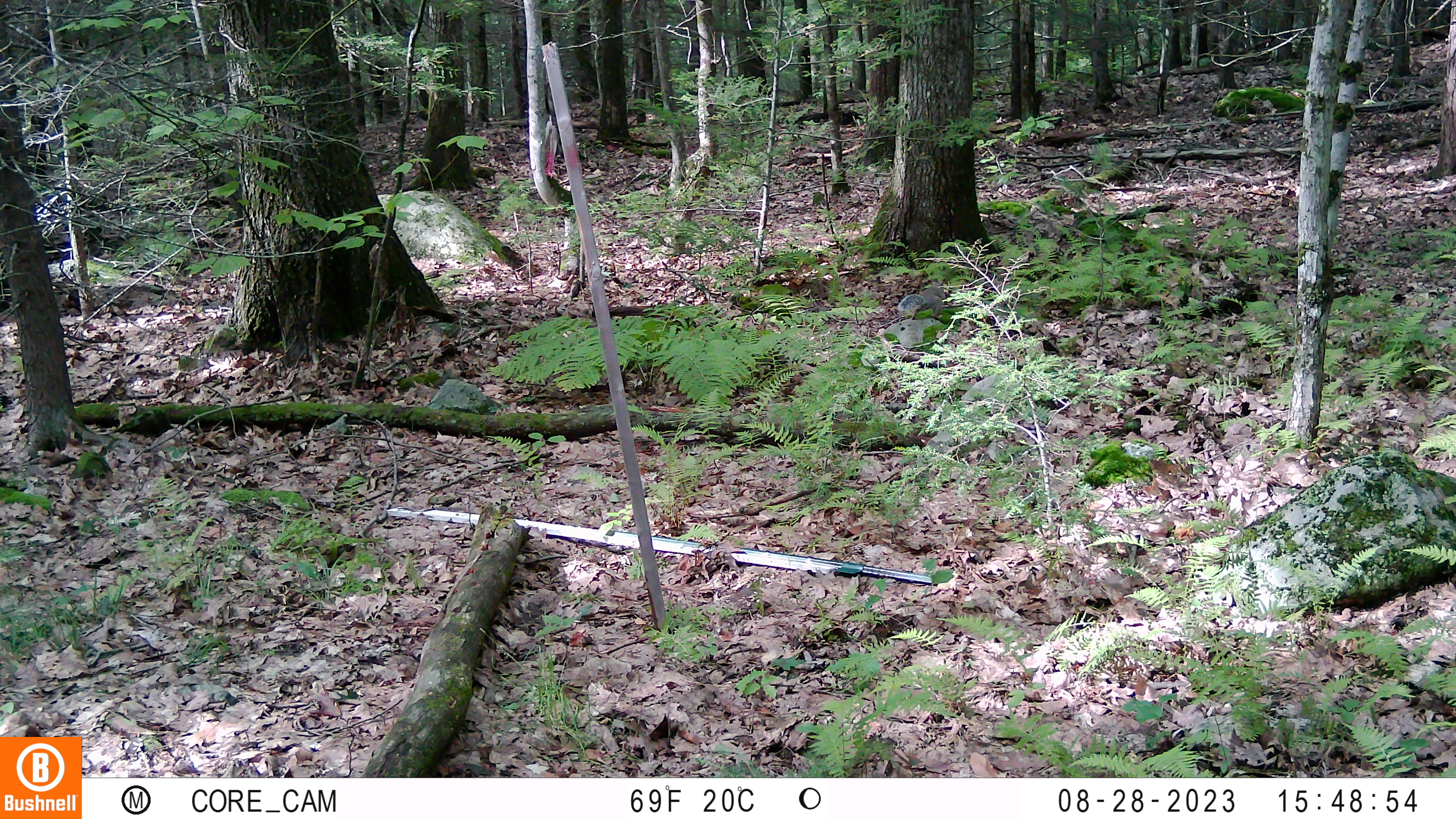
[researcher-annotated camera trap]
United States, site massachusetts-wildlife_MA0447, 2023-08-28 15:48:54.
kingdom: Animalia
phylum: Chordata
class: Mammalia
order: Rodentia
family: Sciuridae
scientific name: Sciuridae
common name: squirrel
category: squirrel sp.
Squirrel sp. (squirrel) (Sciuridae).